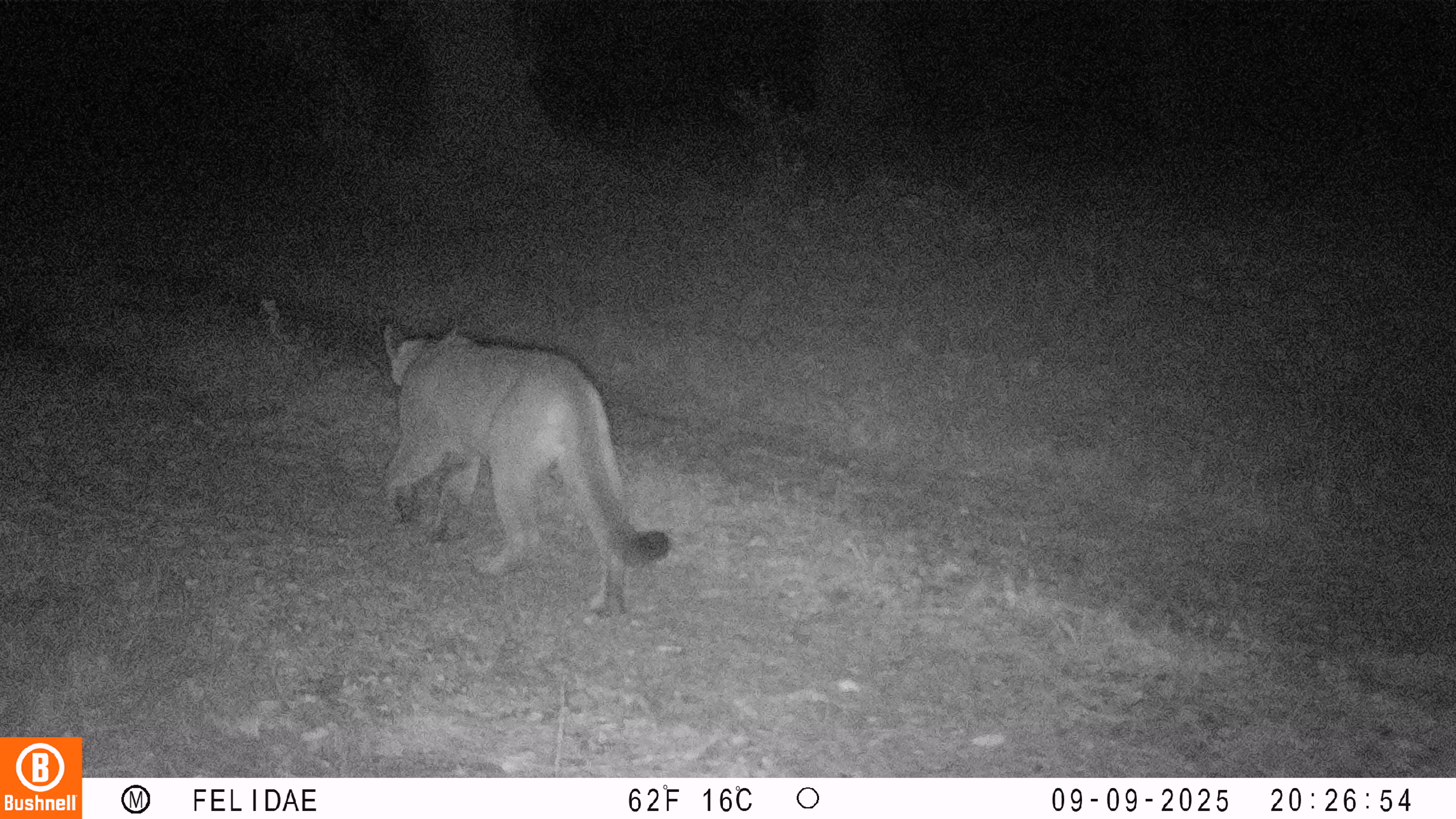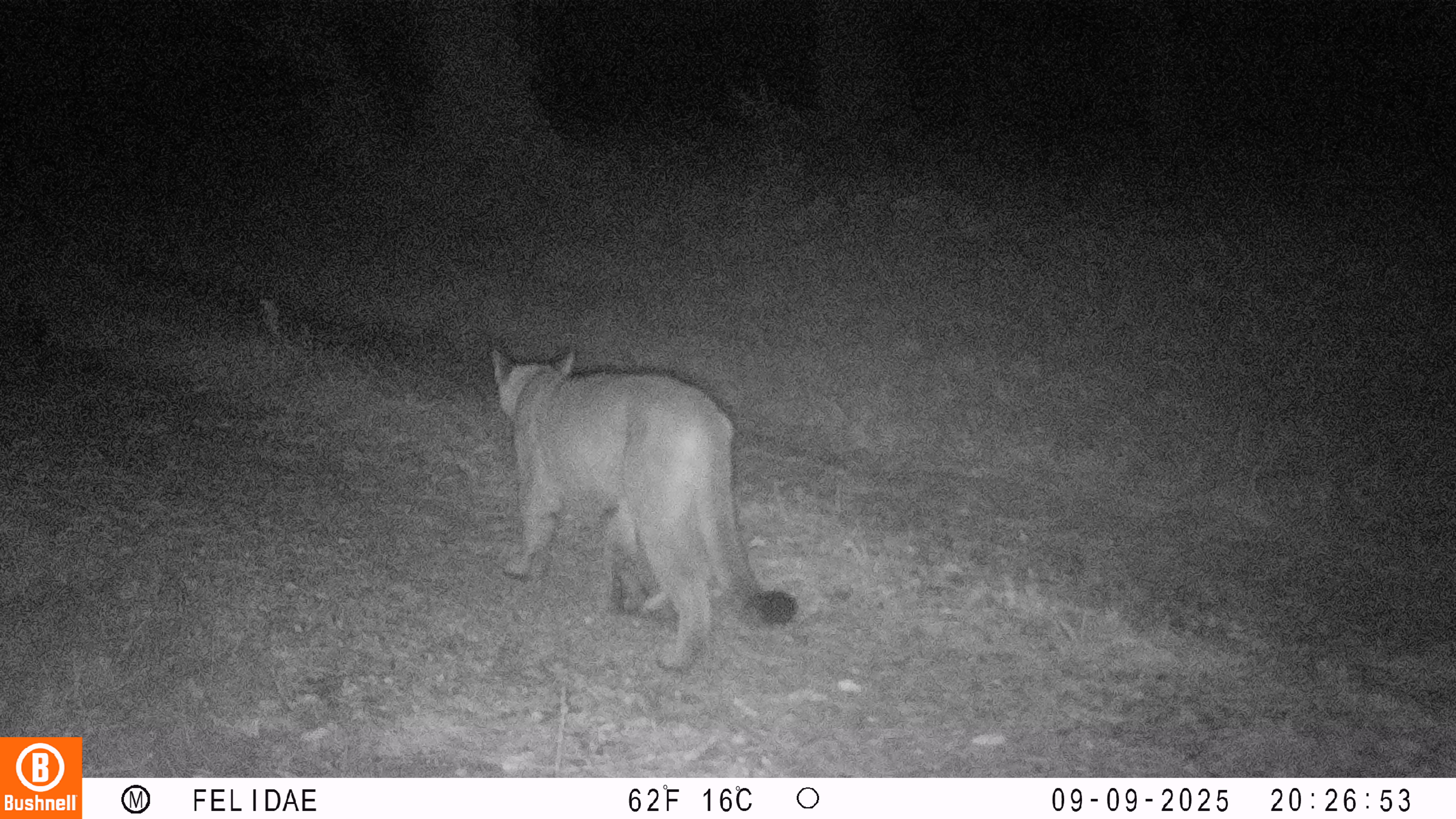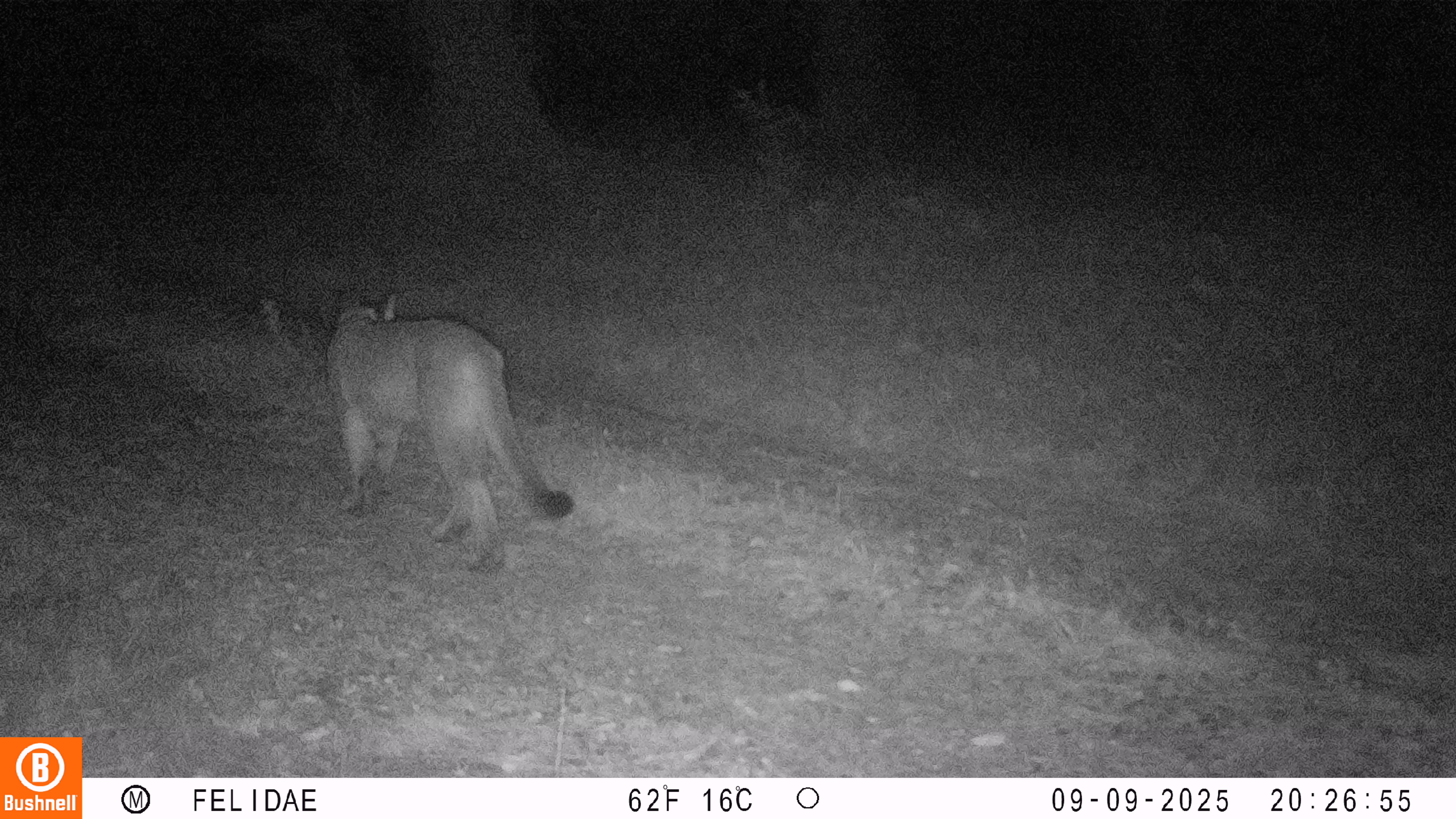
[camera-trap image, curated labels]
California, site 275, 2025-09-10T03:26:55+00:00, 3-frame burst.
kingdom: Animalia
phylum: Chordata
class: Mammalia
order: Carnivora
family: Felidae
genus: Puma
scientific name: Puma concolor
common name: puma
Puma (Puma concolor).